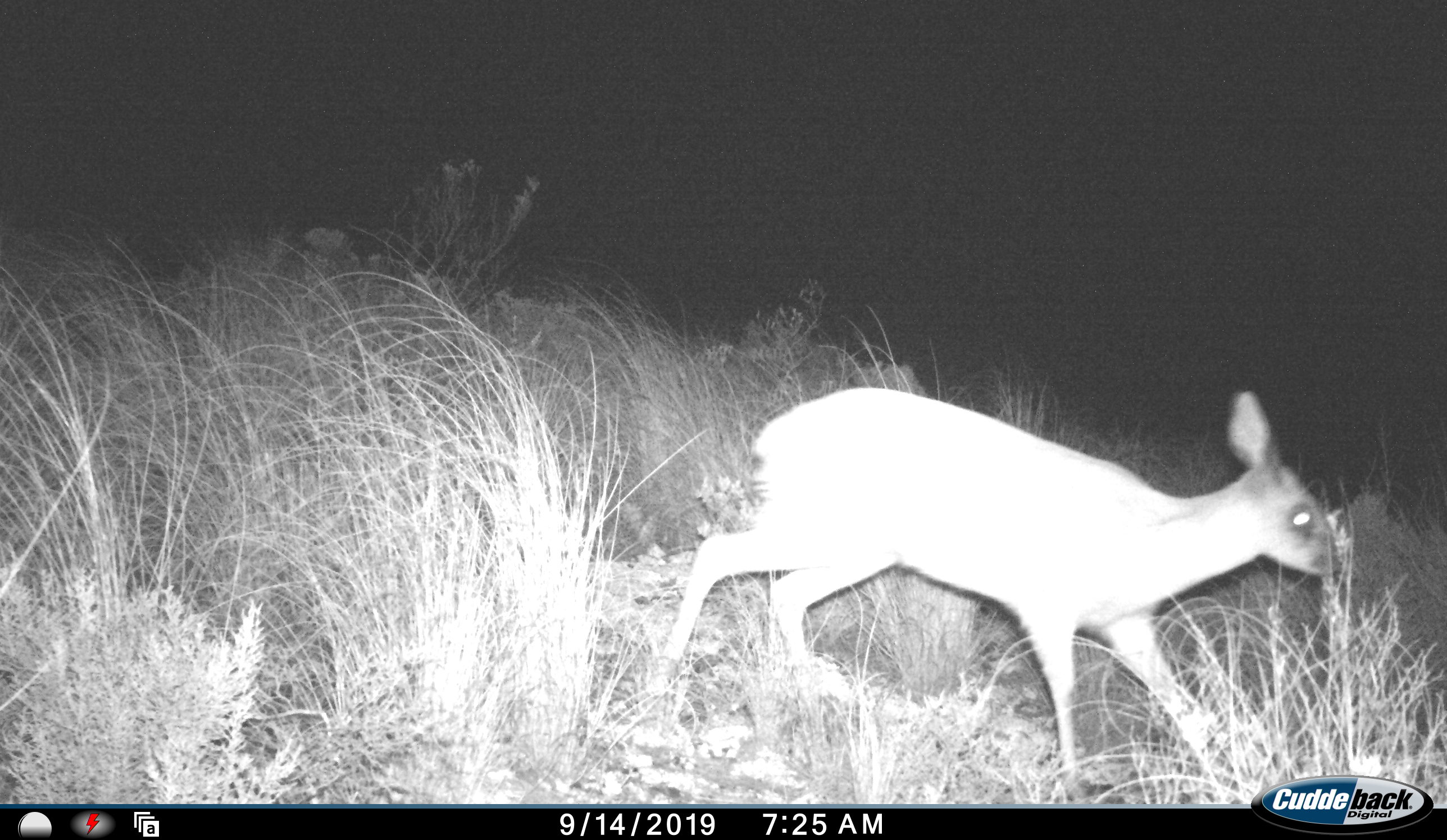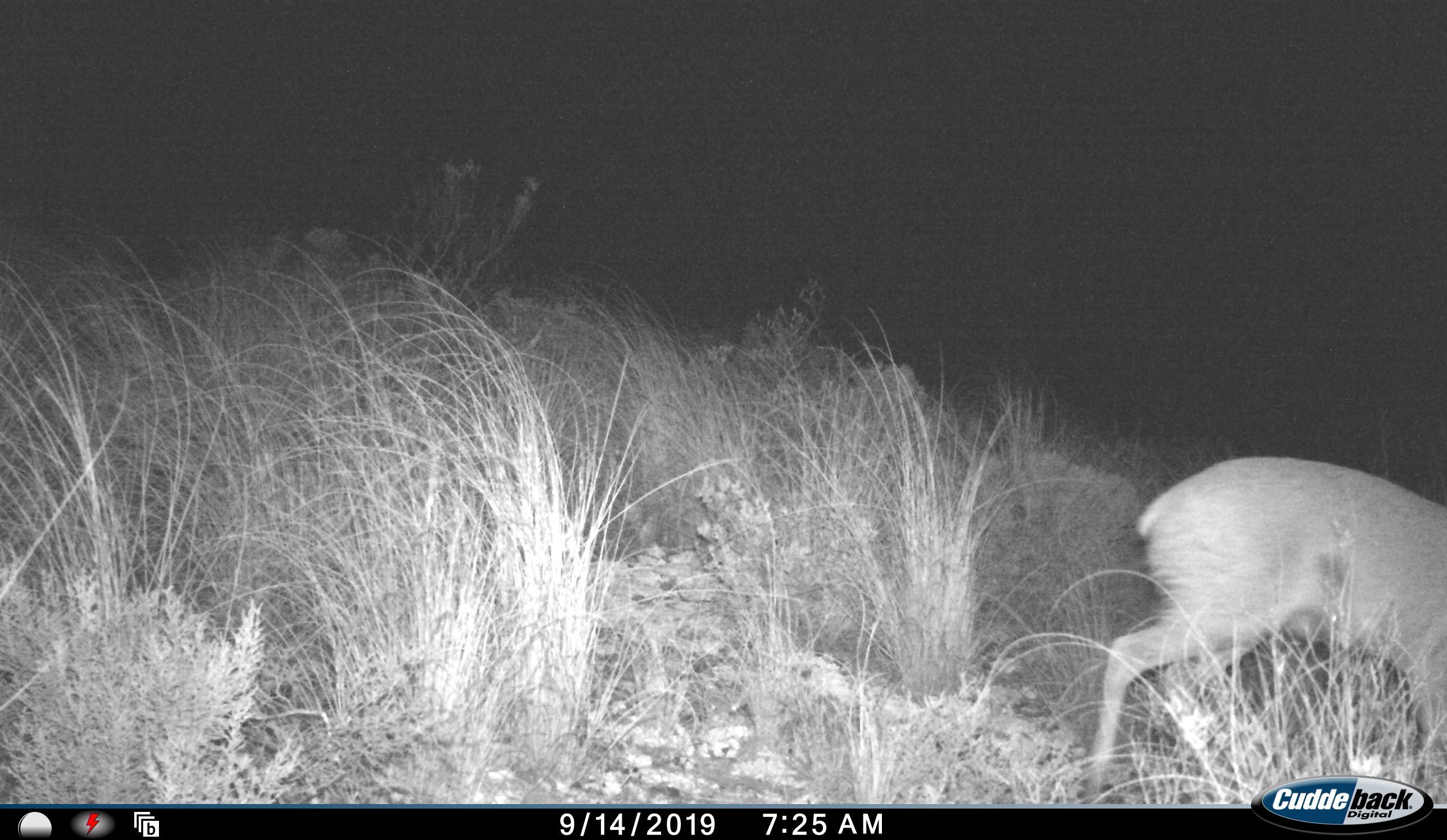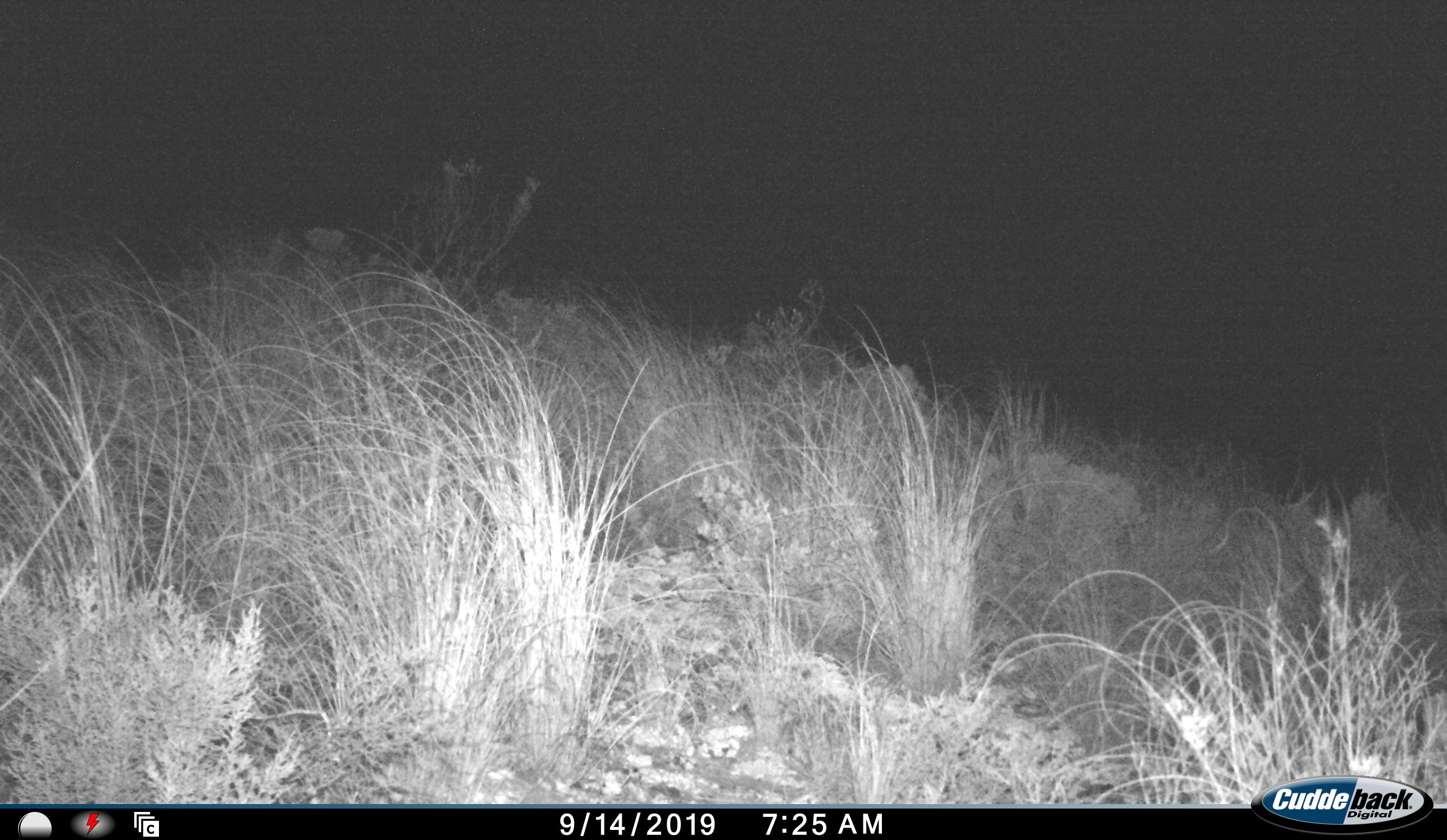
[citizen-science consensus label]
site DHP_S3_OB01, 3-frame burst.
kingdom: Animalia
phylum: Chordata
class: Mammalia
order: Artiodactyla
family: Bovidae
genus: Raphicerus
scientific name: Raphicerus campestris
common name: steenbok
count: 1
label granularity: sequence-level